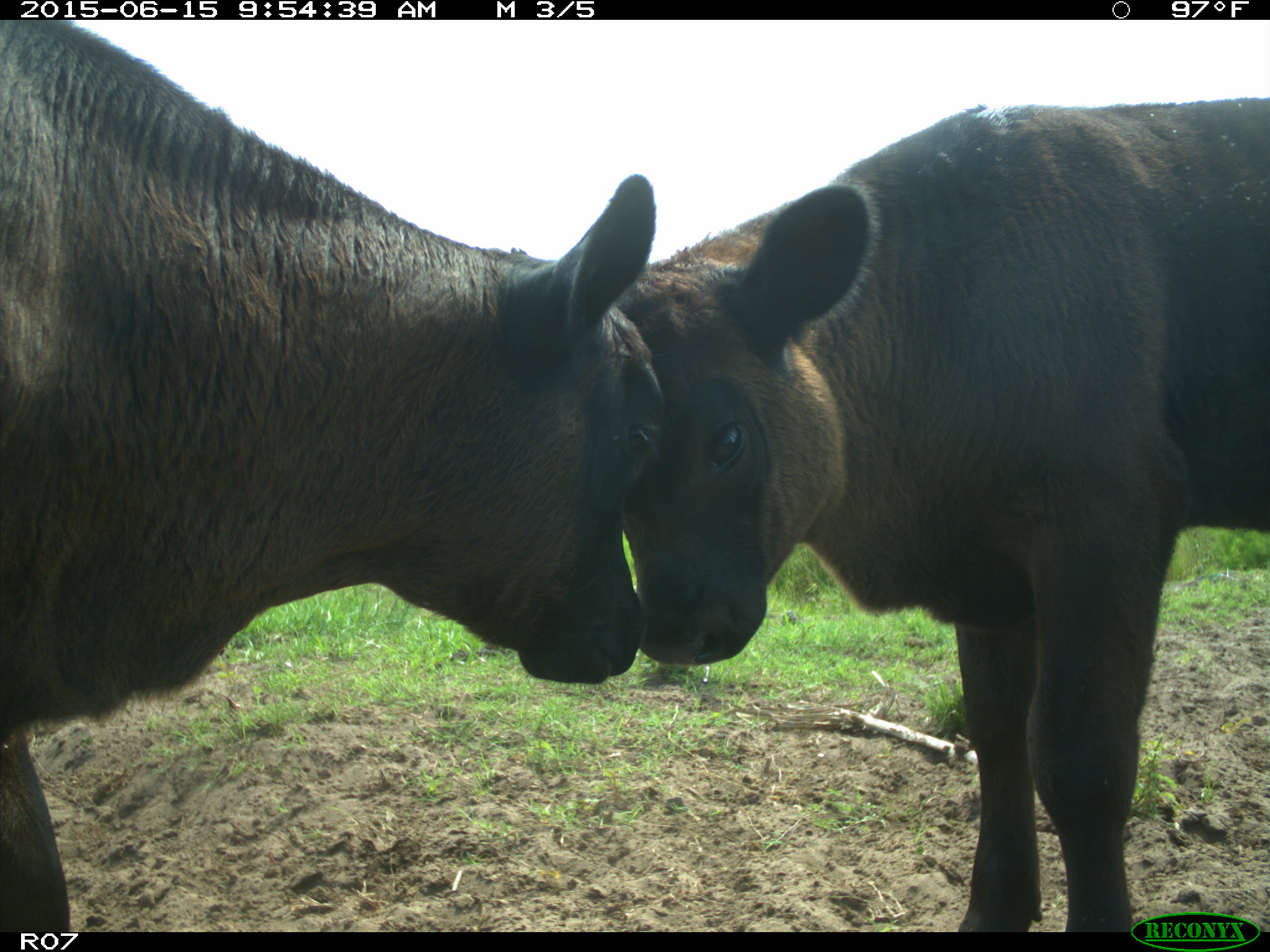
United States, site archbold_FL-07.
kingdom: Animalia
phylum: Chordata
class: Mammalia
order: Artiodactyla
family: Bovidae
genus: Bos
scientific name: Bos taurus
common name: domestic cow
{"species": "Bos taurus (domestic cow)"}